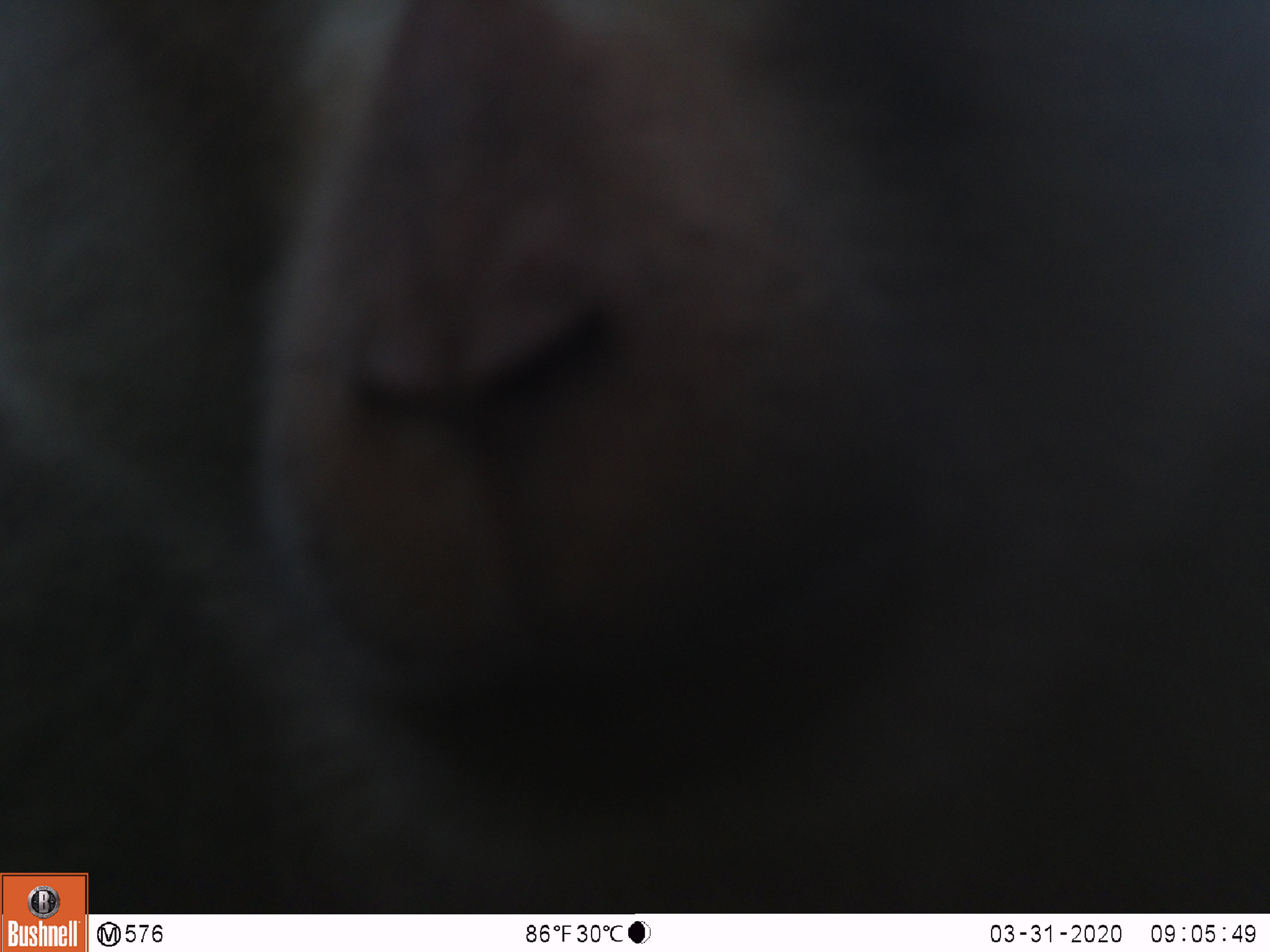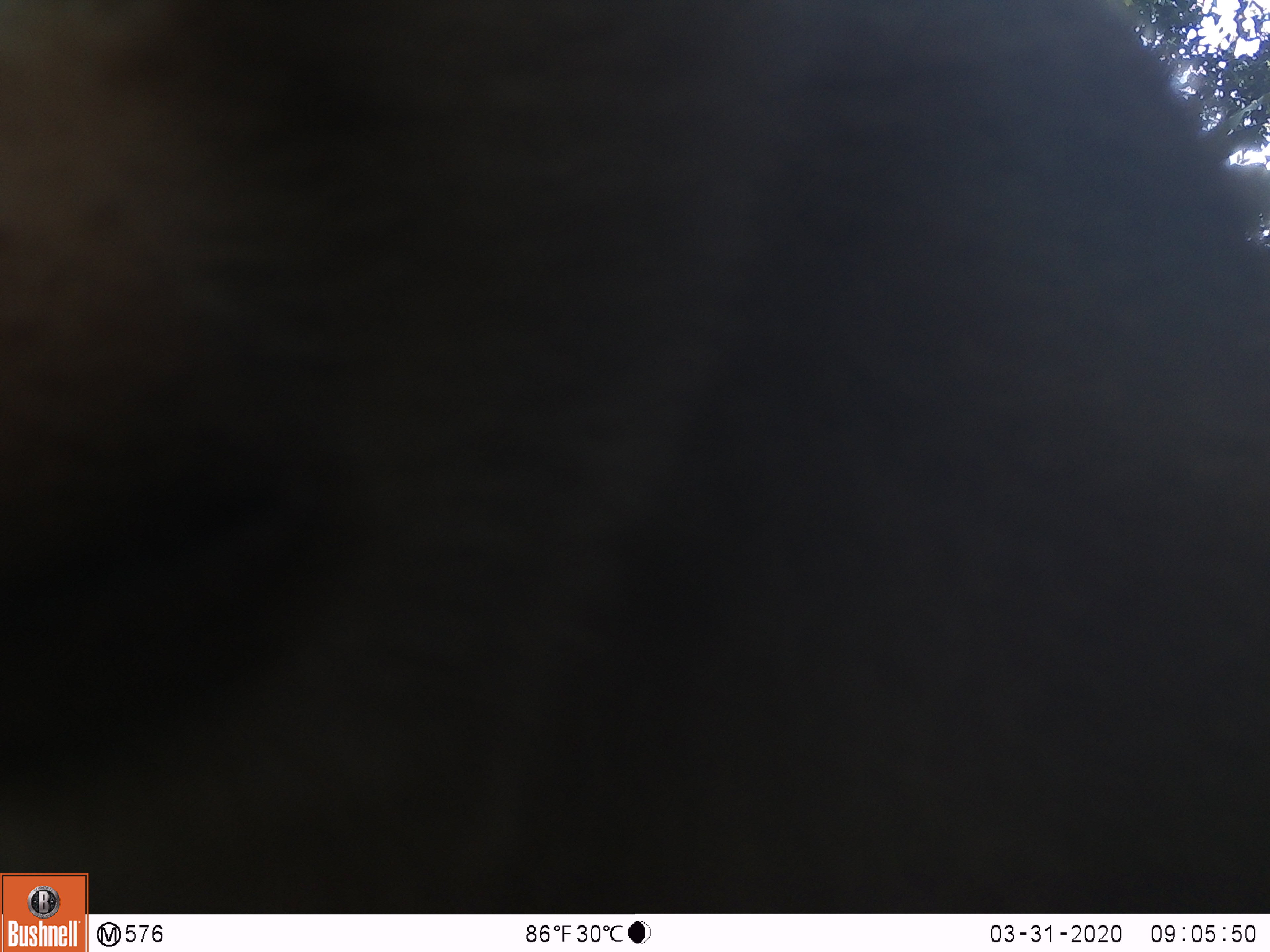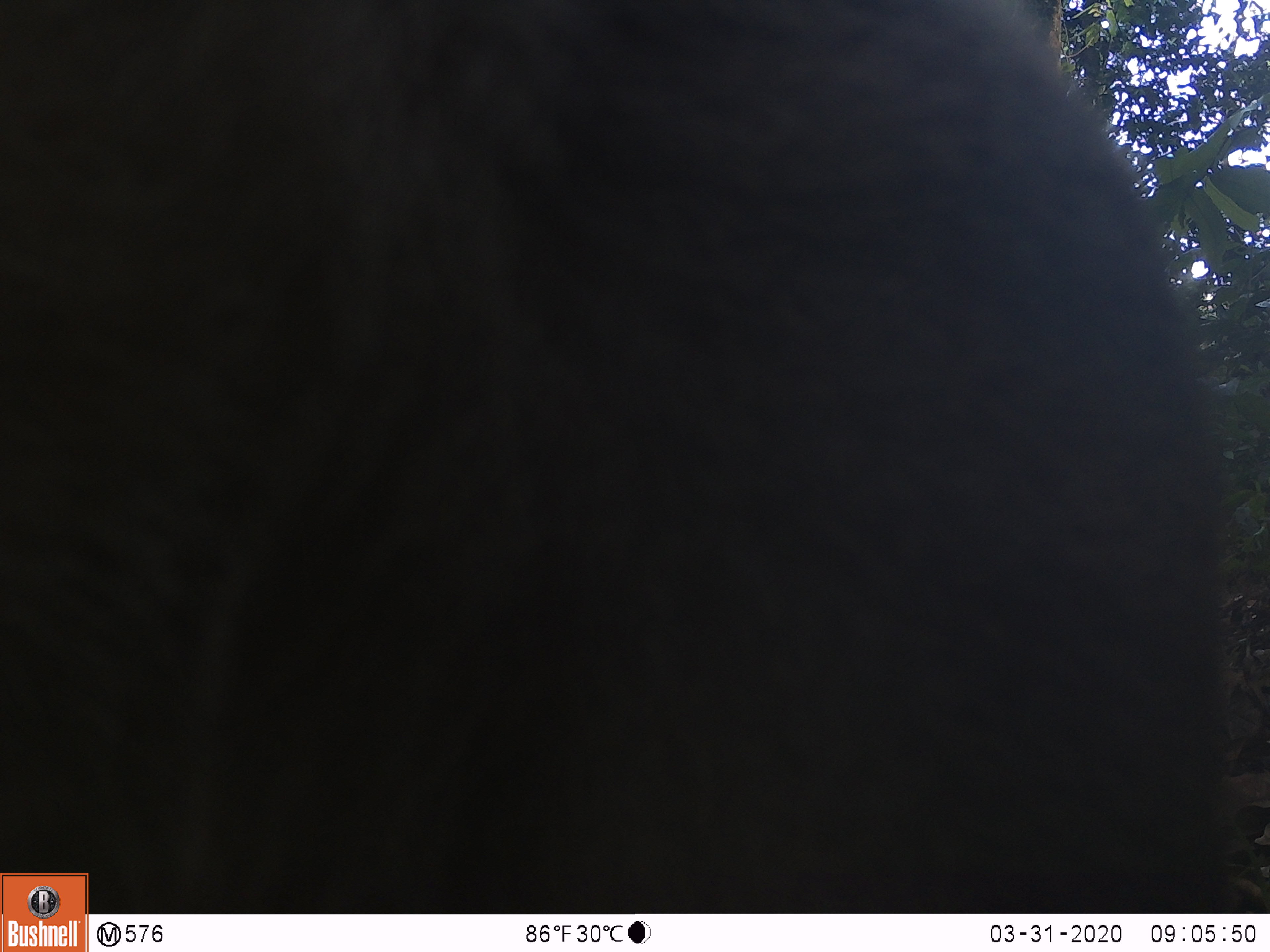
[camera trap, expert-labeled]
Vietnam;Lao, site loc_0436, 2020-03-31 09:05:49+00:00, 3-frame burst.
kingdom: Animalia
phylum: Chordata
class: Mammalia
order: Primates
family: Cercopithecidae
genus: Macaca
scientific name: Macaca nemestrina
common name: pig-tailed macaque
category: pig tailed macaque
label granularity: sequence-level